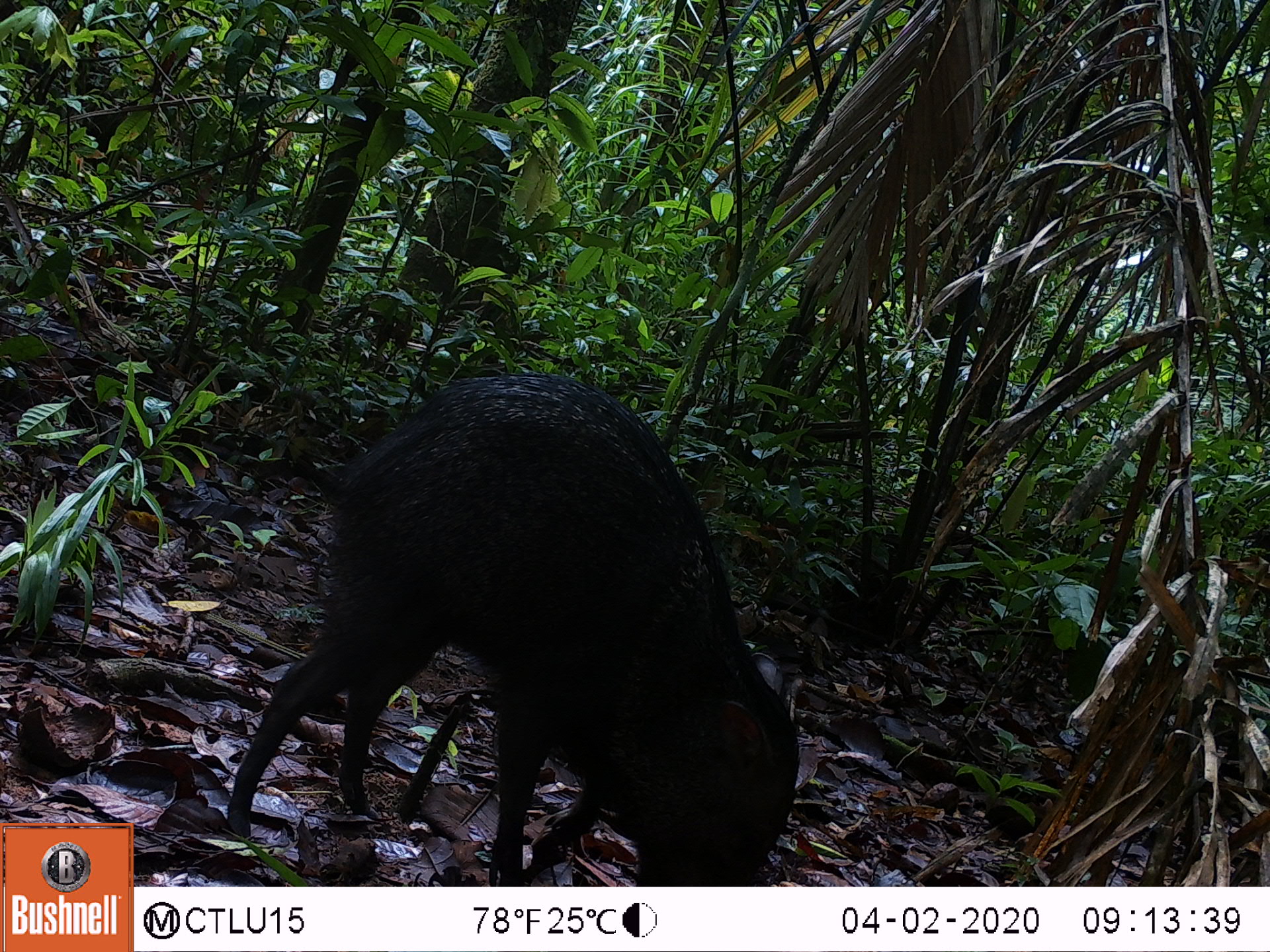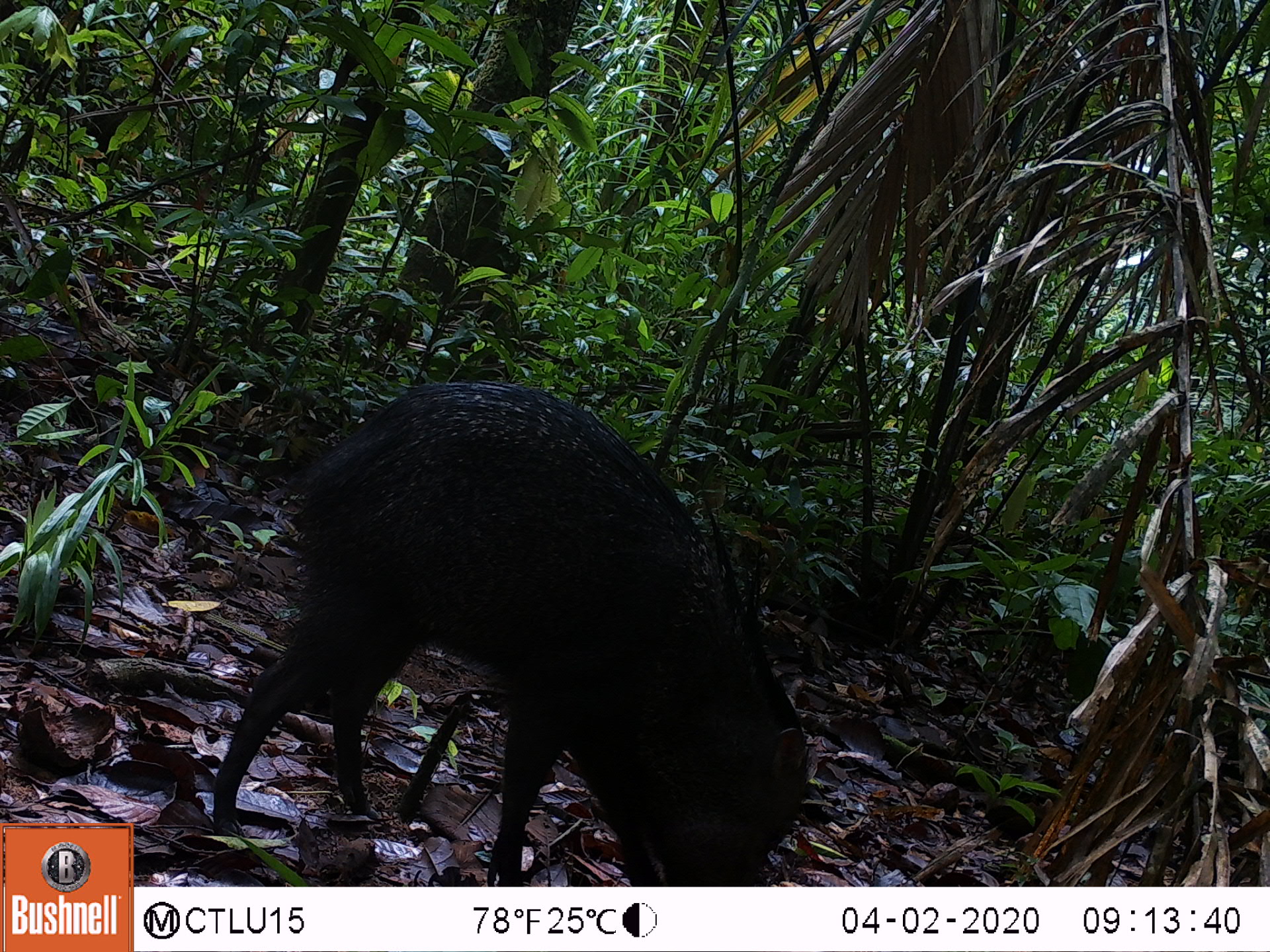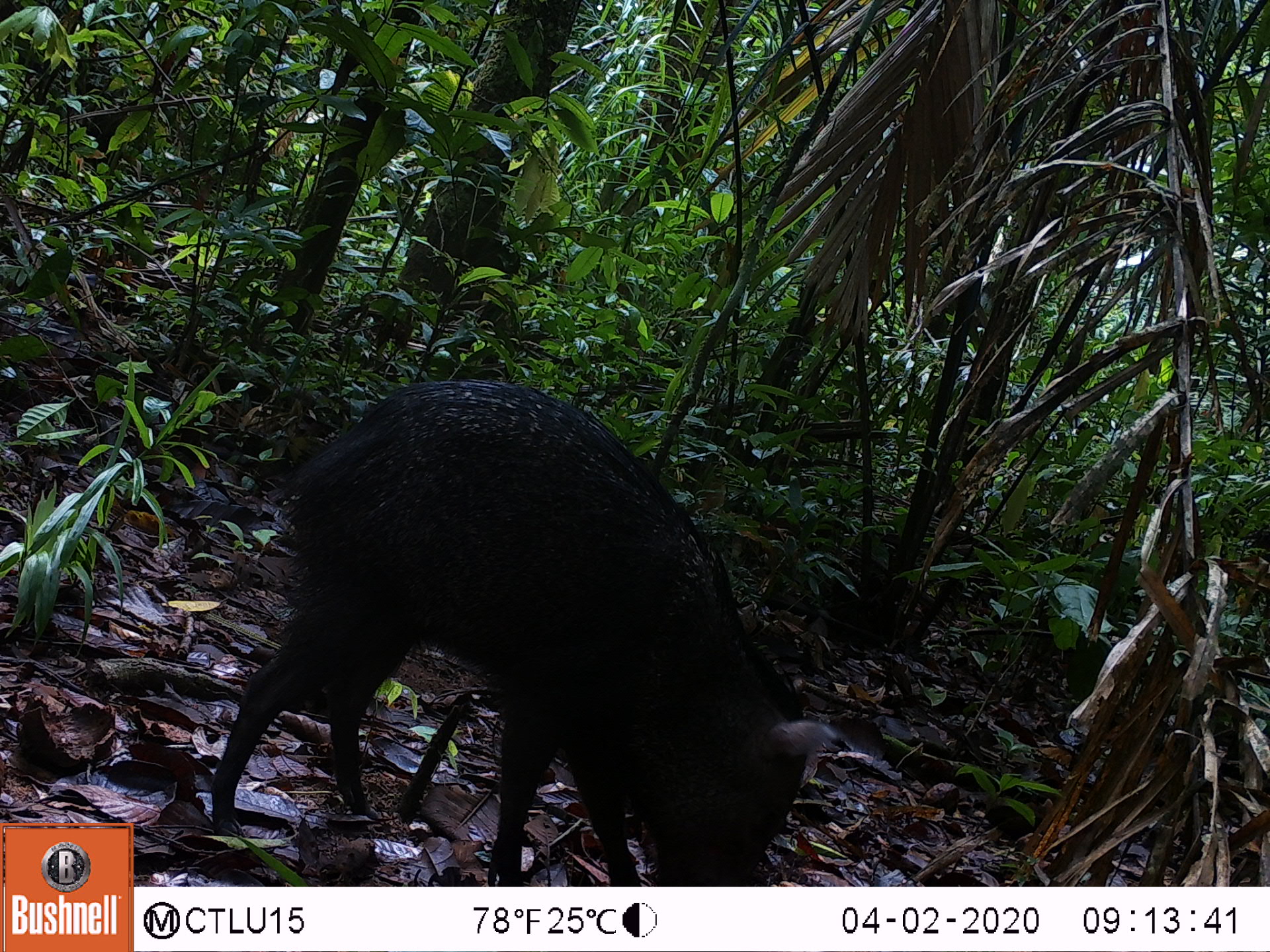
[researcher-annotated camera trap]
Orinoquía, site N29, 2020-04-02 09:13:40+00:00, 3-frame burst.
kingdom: Animalia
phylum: Chordata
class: Mammalia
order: Artiodactyla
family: Tayassuidae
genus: Pecari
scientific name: Pecari tajacu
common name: collared peccary